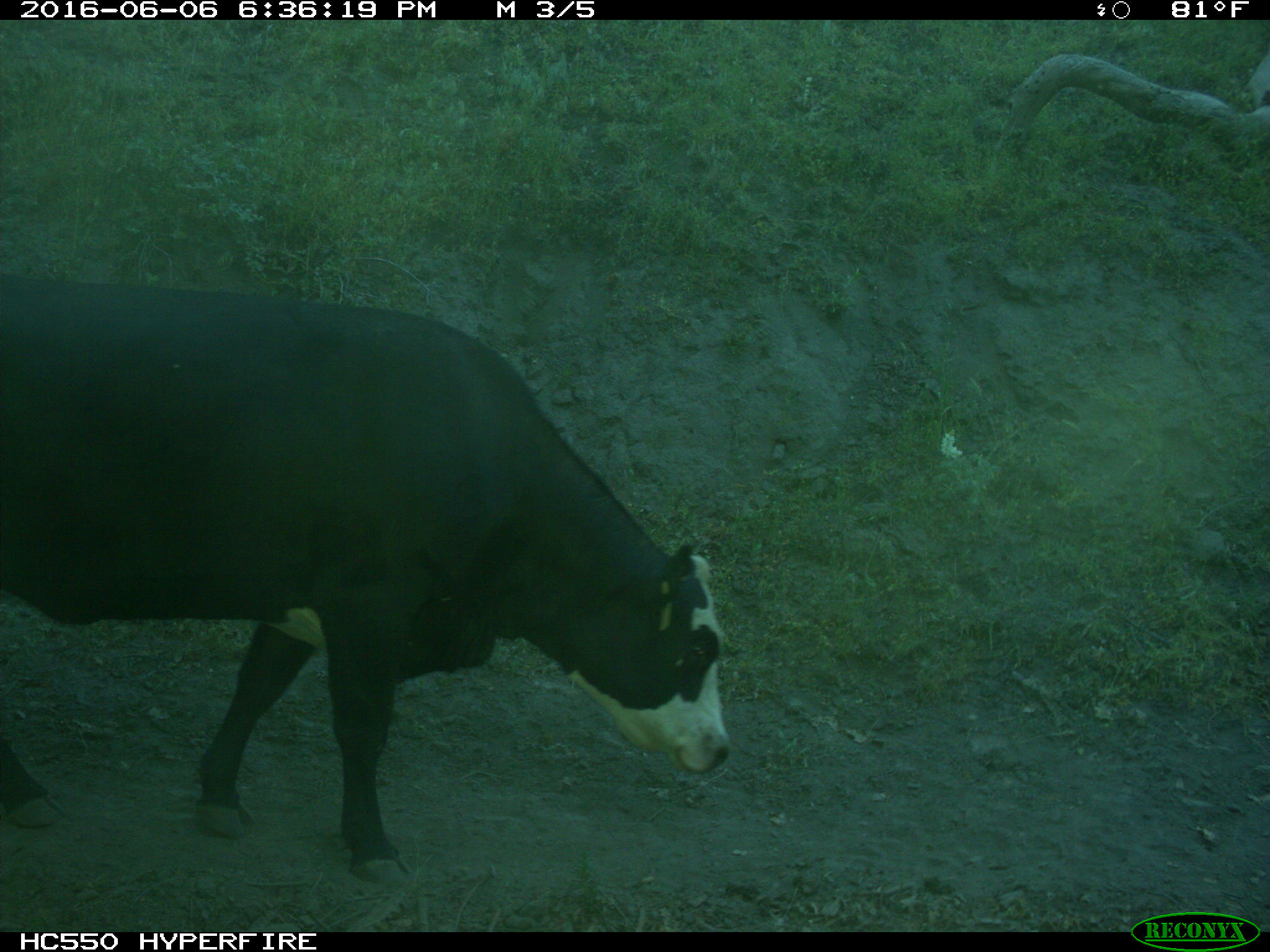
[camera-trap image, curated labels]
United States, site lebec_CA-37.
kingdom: Animalia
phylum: Chordata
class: Mammalia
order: Artiodactyla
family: Bovidae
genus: Bos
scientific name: Bos taurus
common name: domestic cow